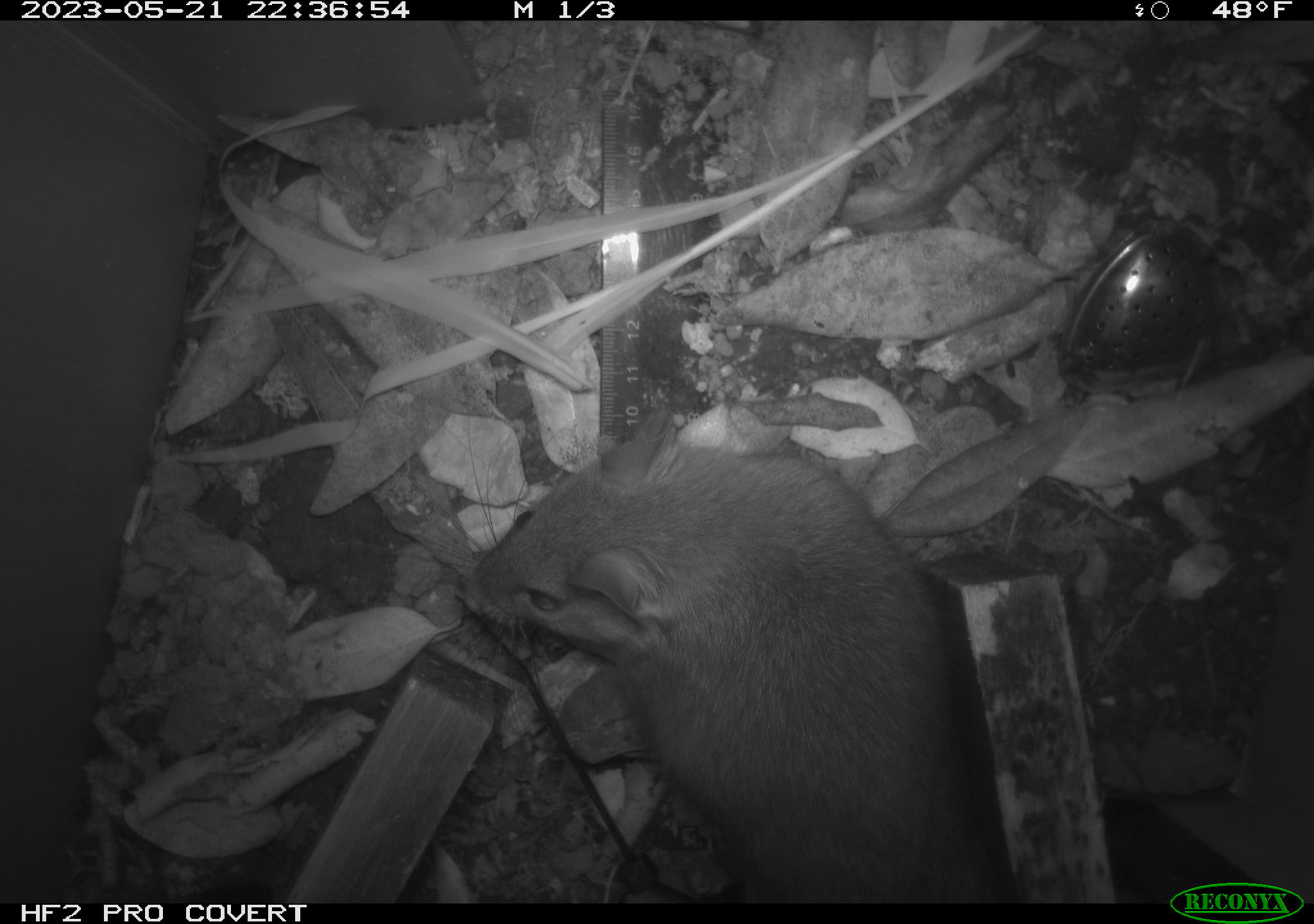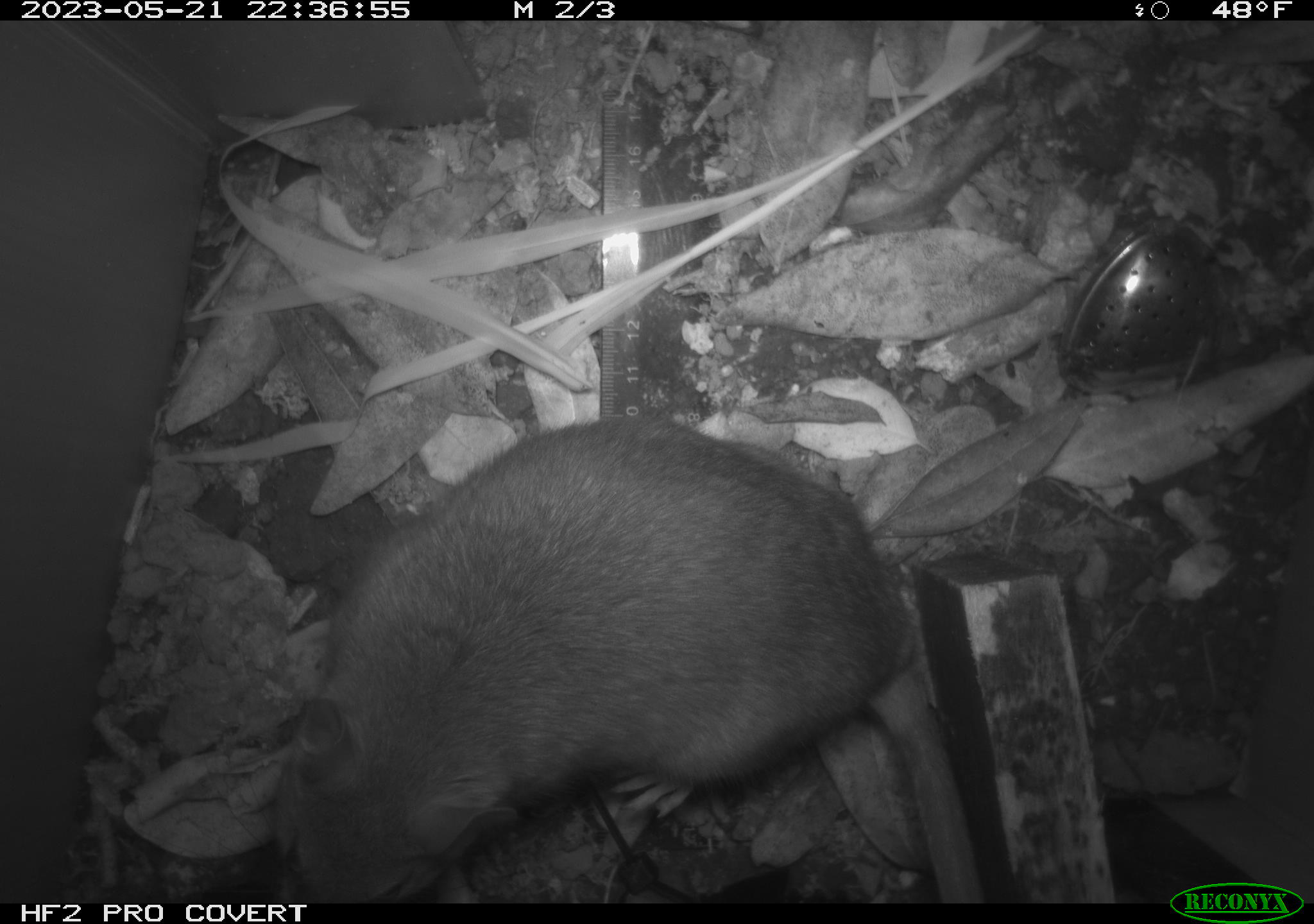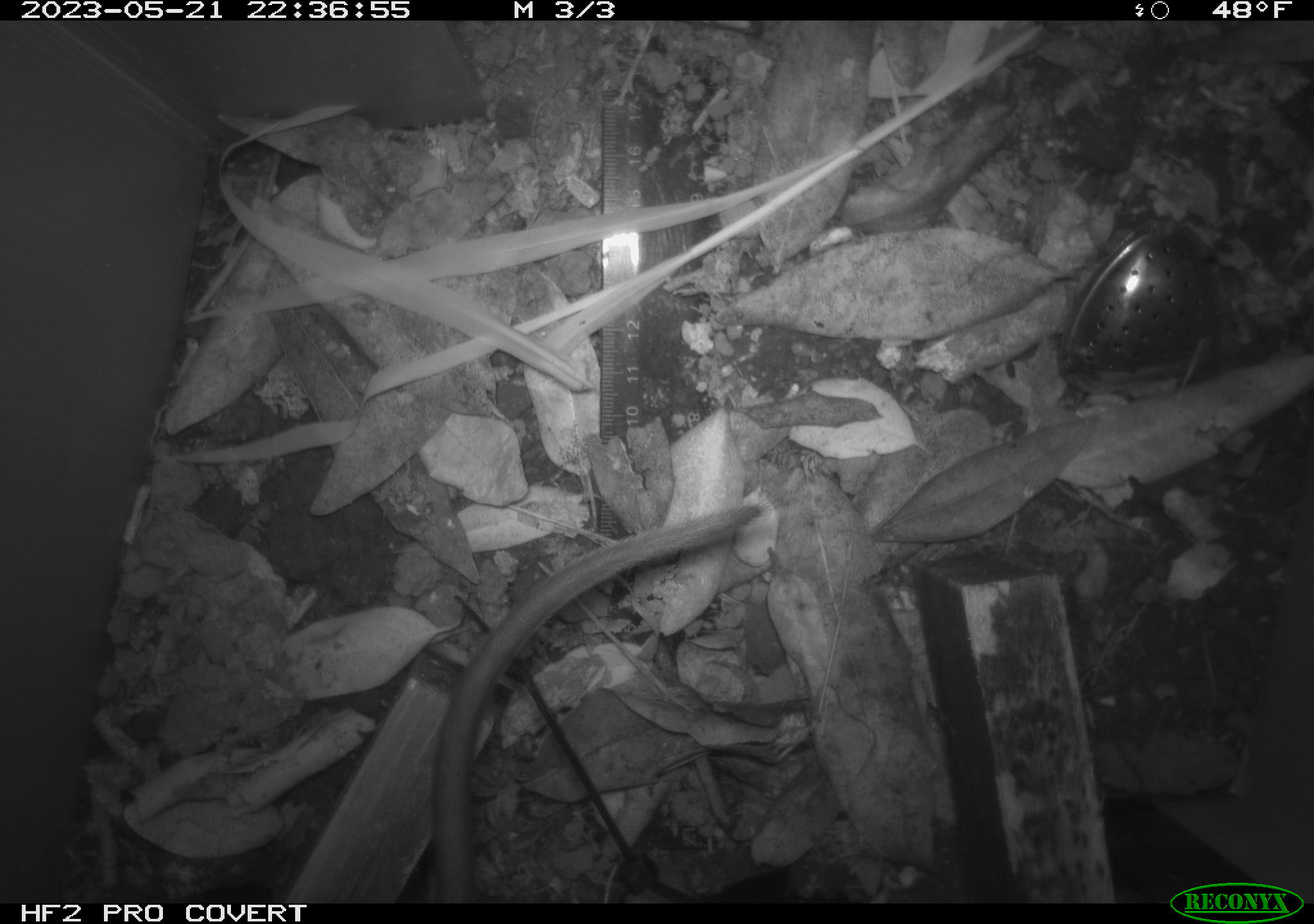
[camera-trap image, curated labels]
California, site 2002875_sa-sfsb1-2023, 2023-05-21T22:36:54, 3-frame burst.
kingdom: Animalia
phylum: Chordata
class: Mammalia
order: Rodentia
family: Cricetidae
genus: Neotoma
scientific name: Neotoma fuscipes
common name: dusky-footed woodrat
Dusky-footed woodrat (Neotoma fuscipes).